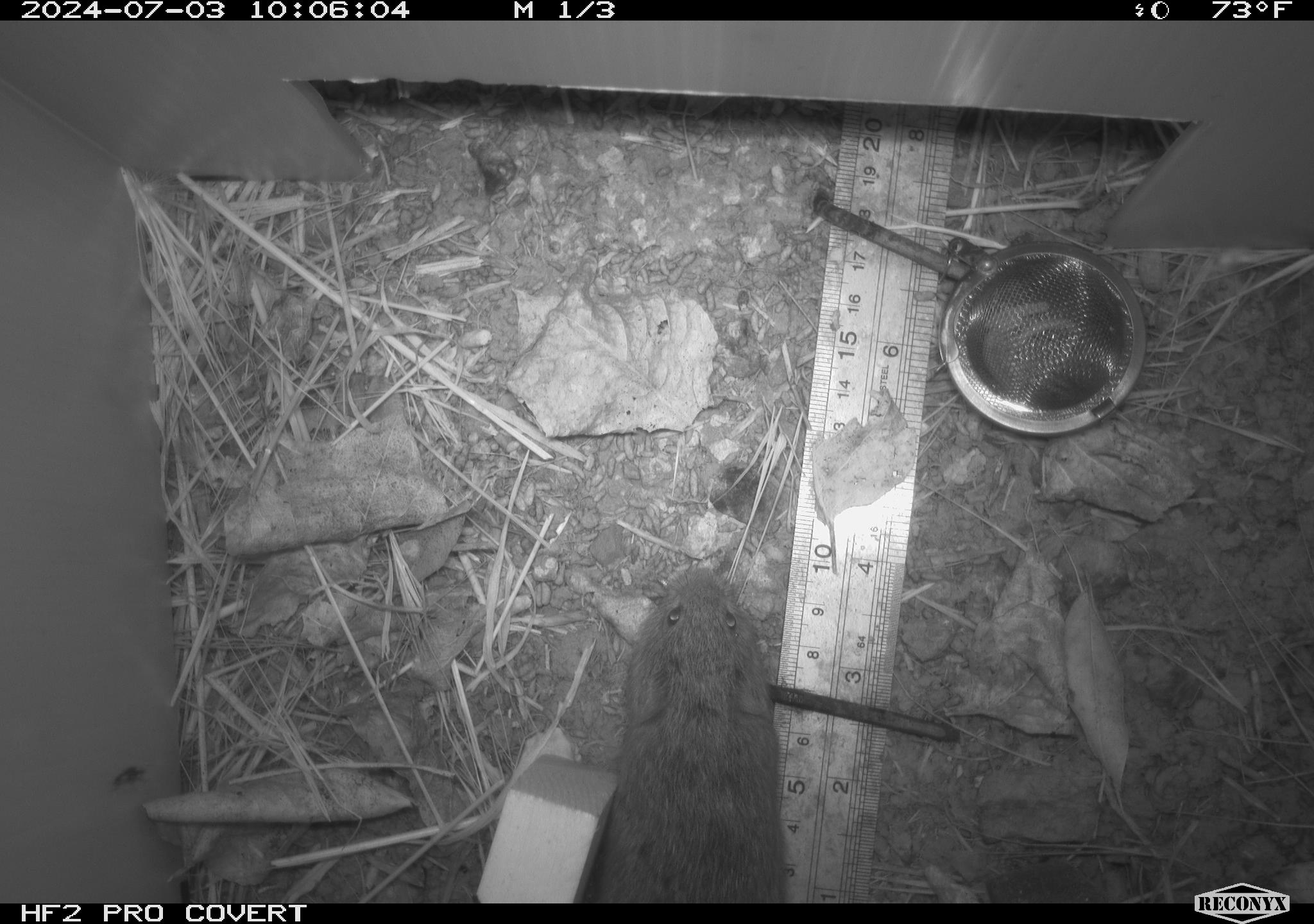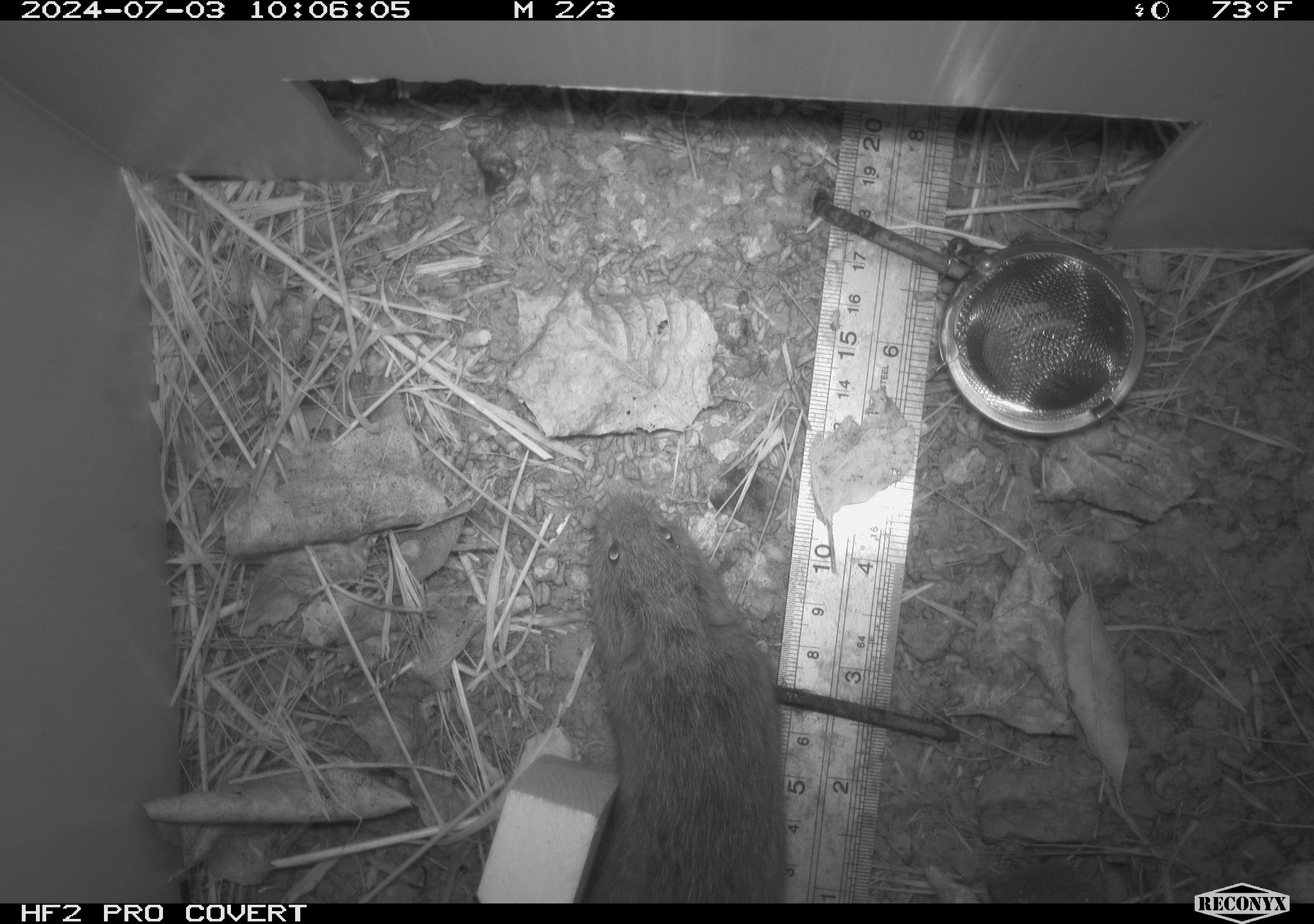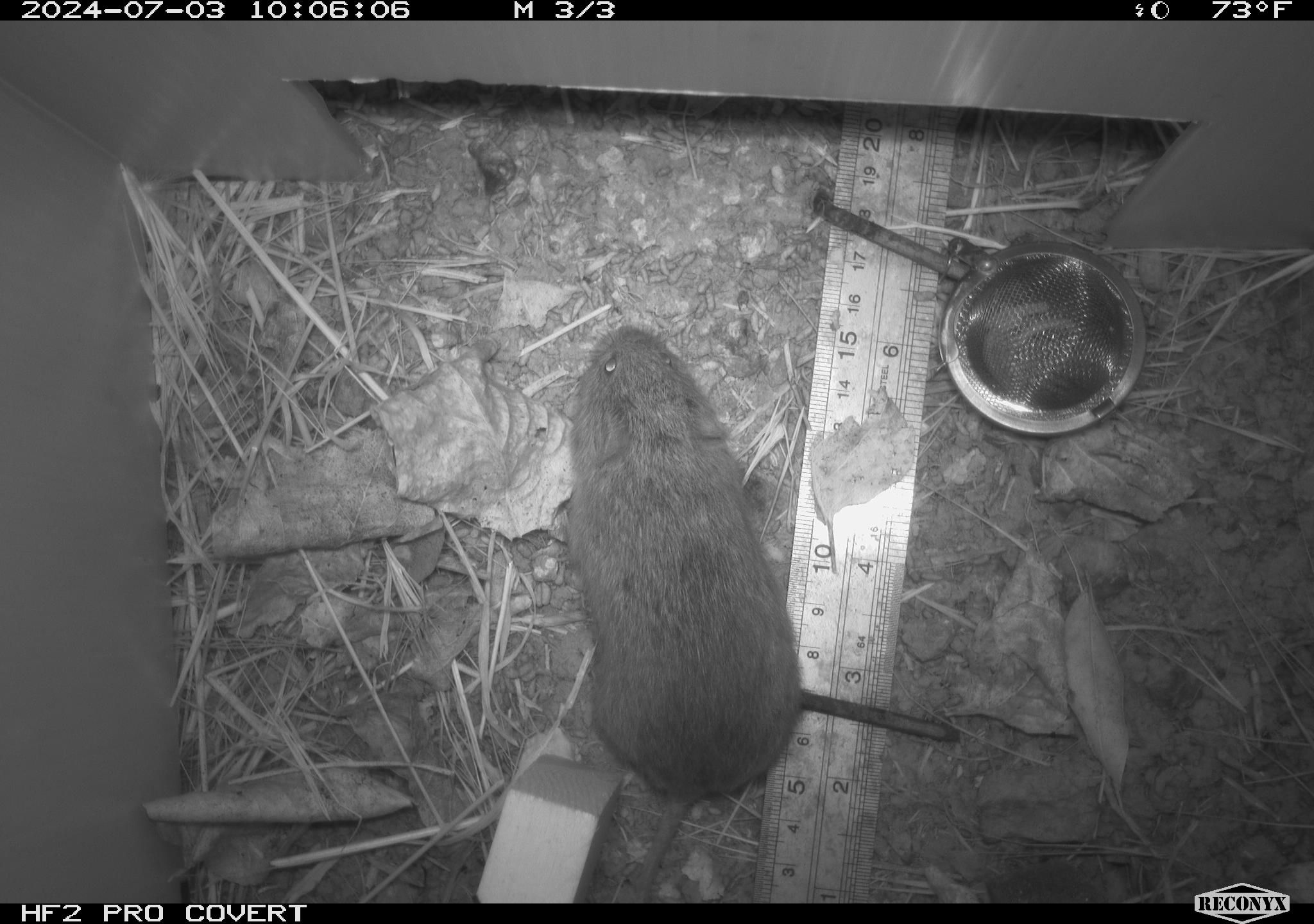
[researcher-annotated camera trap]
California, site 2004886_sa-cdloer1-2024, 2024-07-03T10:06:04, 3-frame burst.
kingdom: Animalia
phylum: Chordata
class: Mammalia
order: Rodentia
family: Cricetidae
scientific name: Arvicolinae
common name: voles, lemmings, and muskrats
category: arvicolinae subfamily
Arvicolinae subfamily (voles, lemmings, and muskrats) (Arvicolinae).